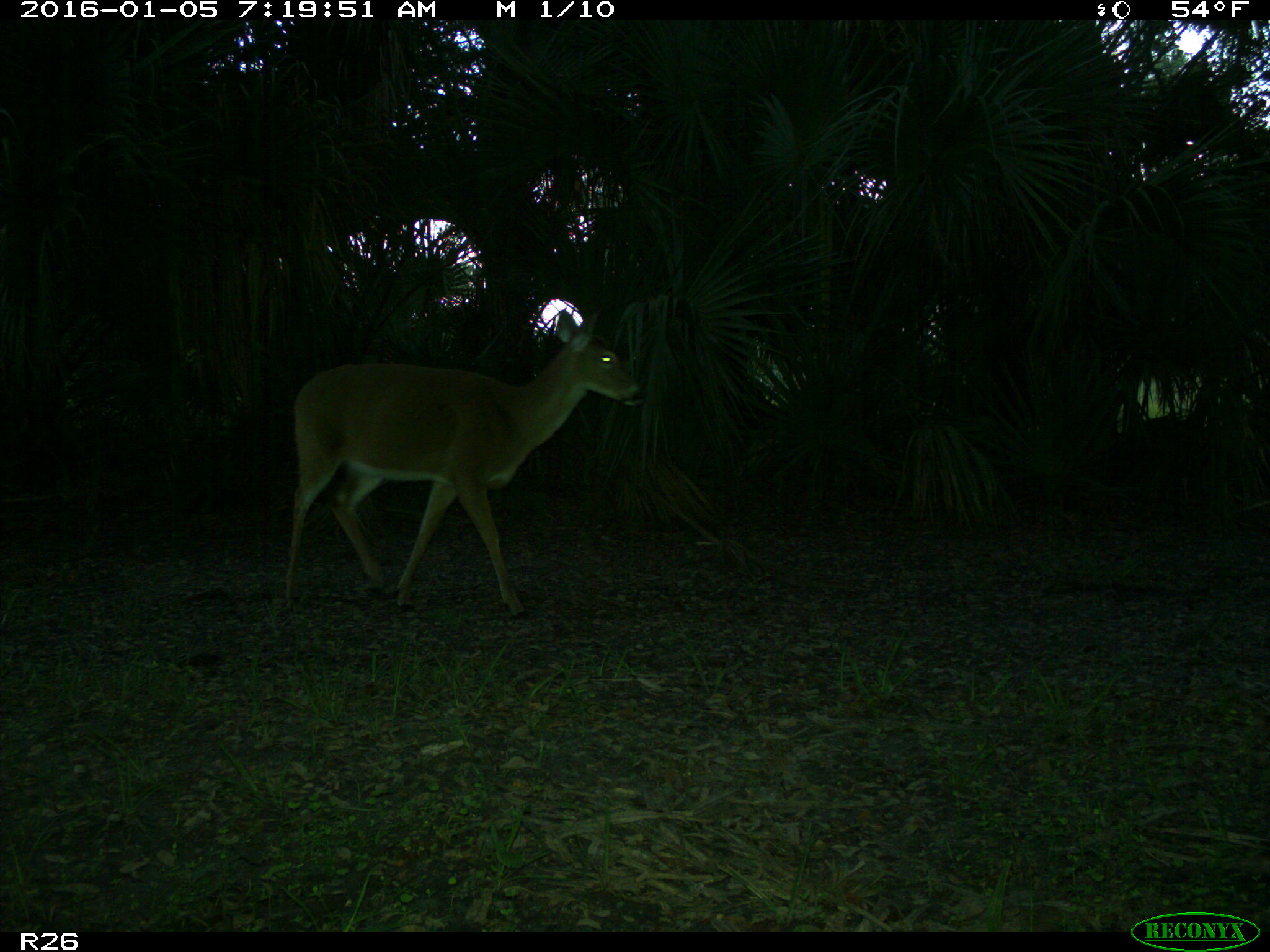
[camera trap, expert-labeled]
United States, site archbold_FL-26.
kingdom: Animalia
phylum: Chordata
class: Mammalia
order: Artiodactyla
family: Cervidae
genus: Odocoileus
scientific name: Odocoileus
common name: deer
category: unidentified deer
Unidentified deer (deer) (Odocoileus).